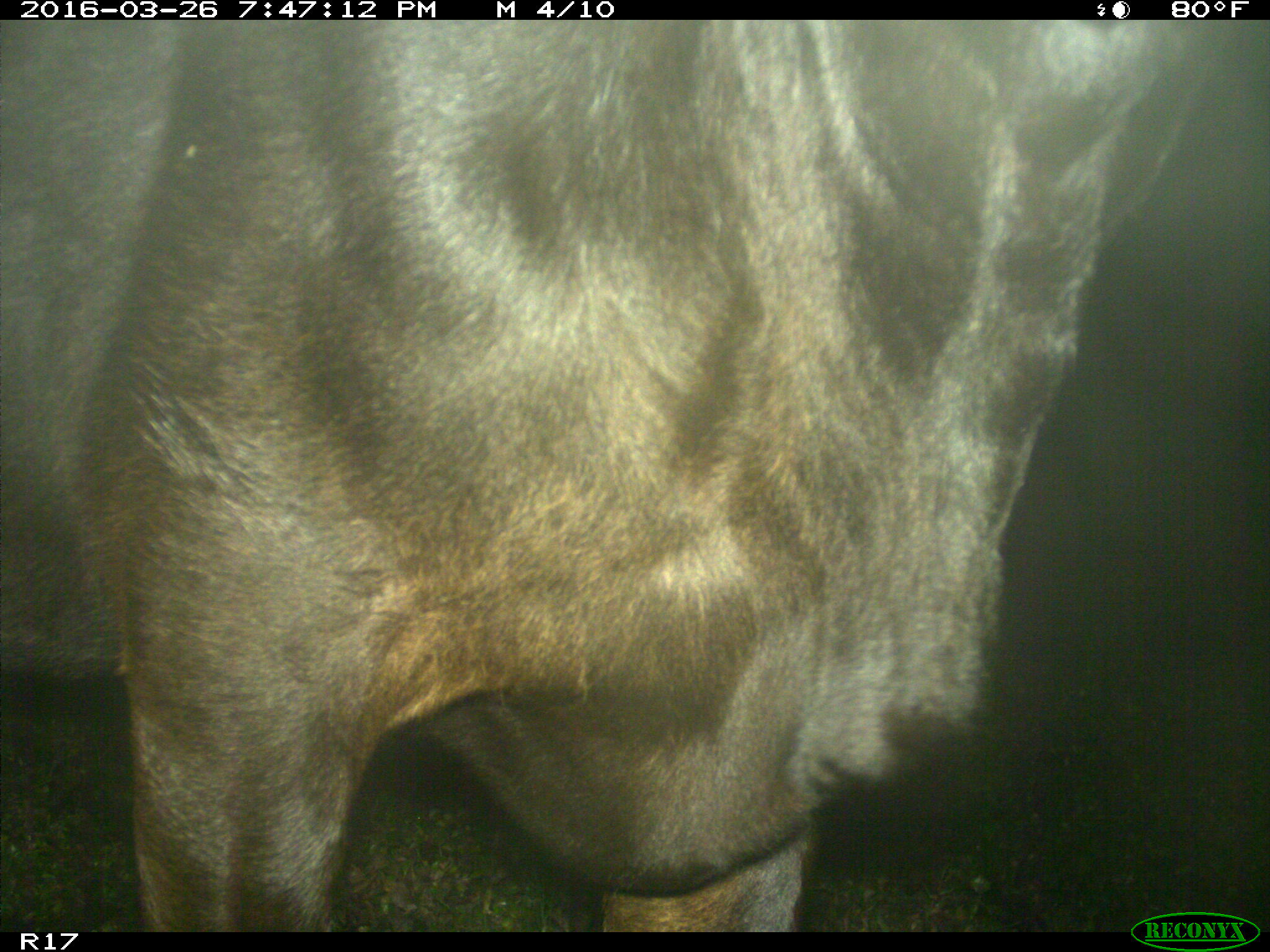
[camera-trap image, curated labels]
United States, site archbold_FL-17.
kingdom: Animalia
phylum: Chordata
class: Mammalia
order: Artiodactyla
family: Bovidae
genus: Bos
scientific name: Bos taurus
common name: domestic cow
Bos taurus (domestic cow).